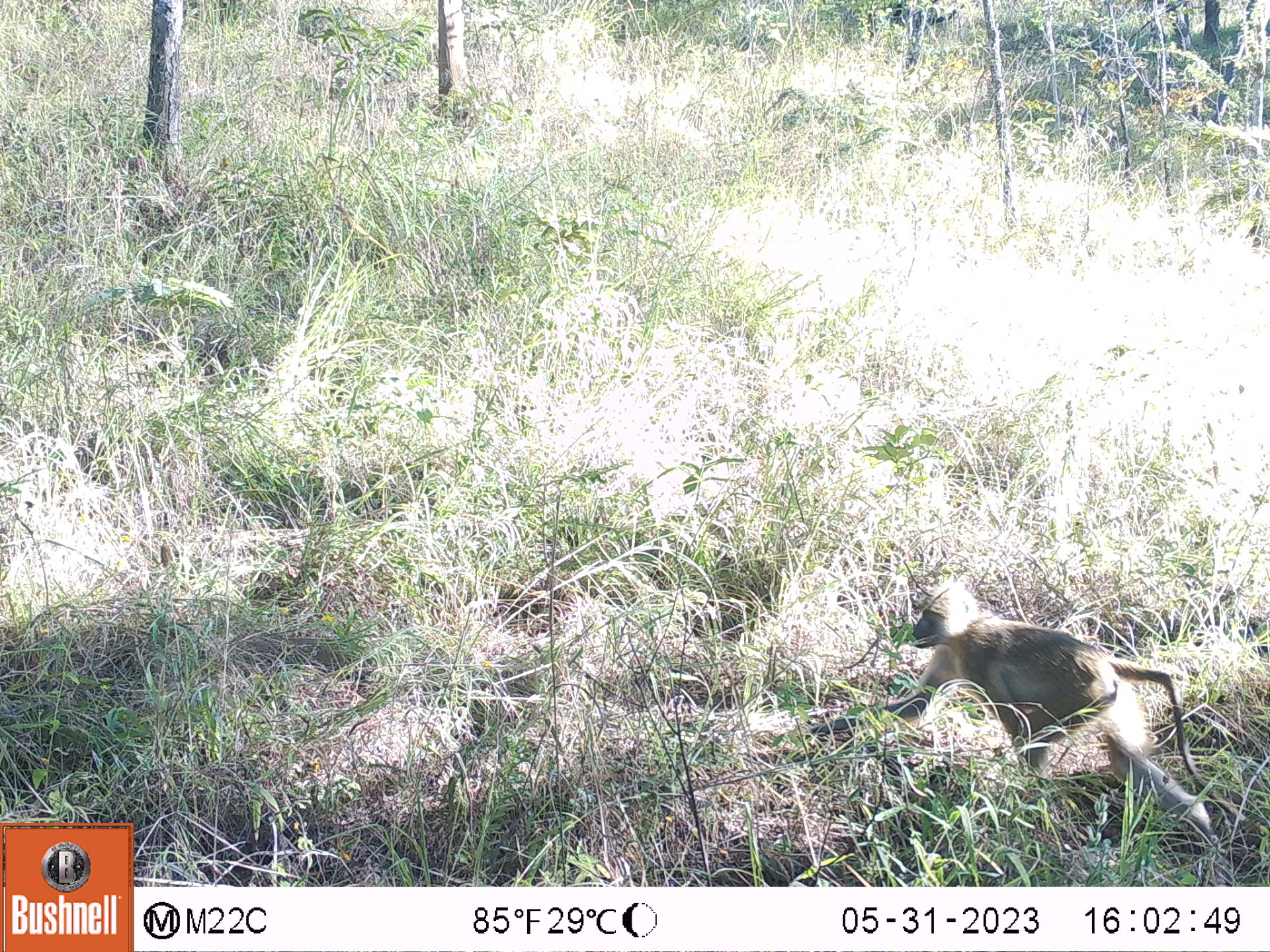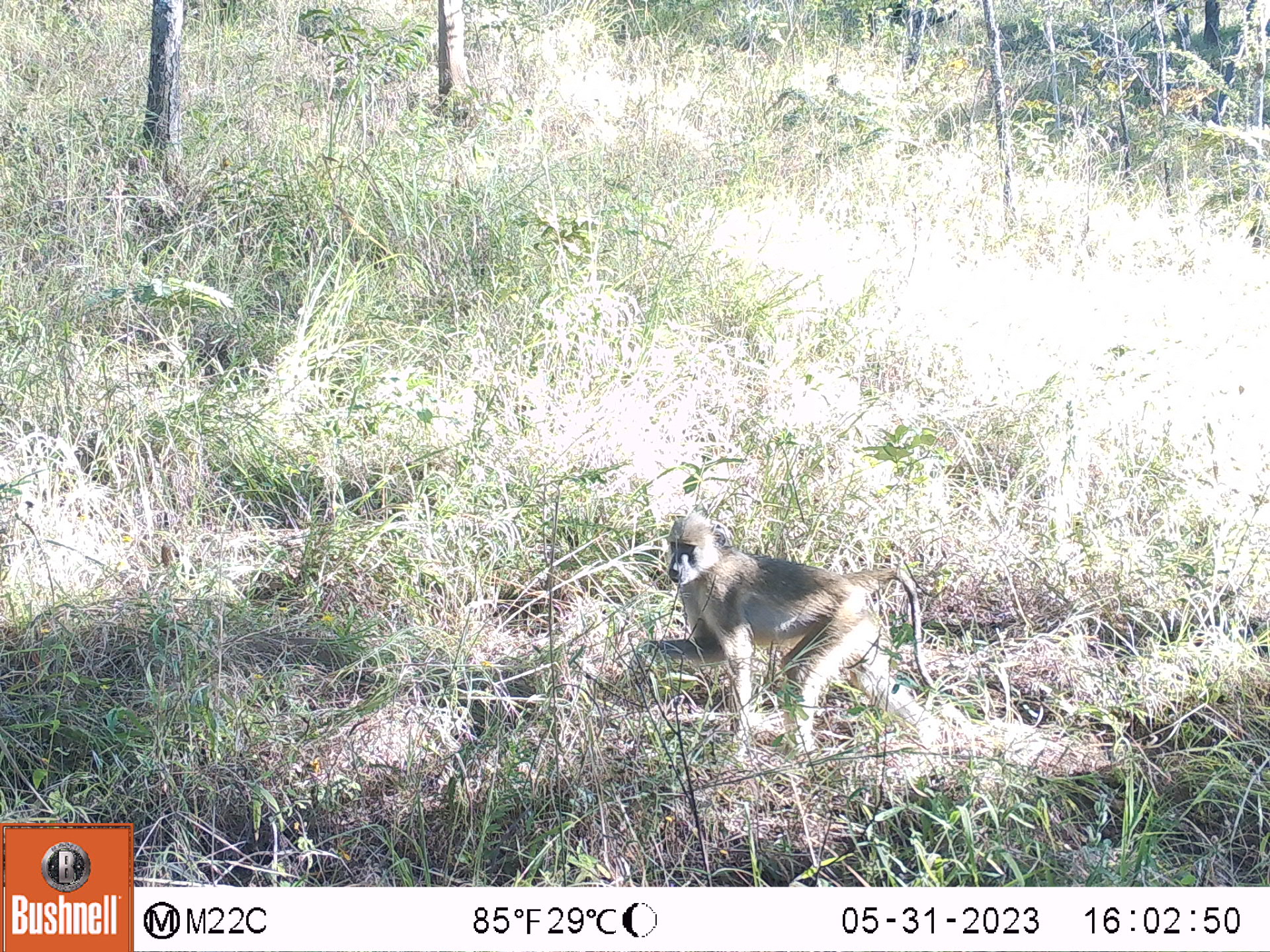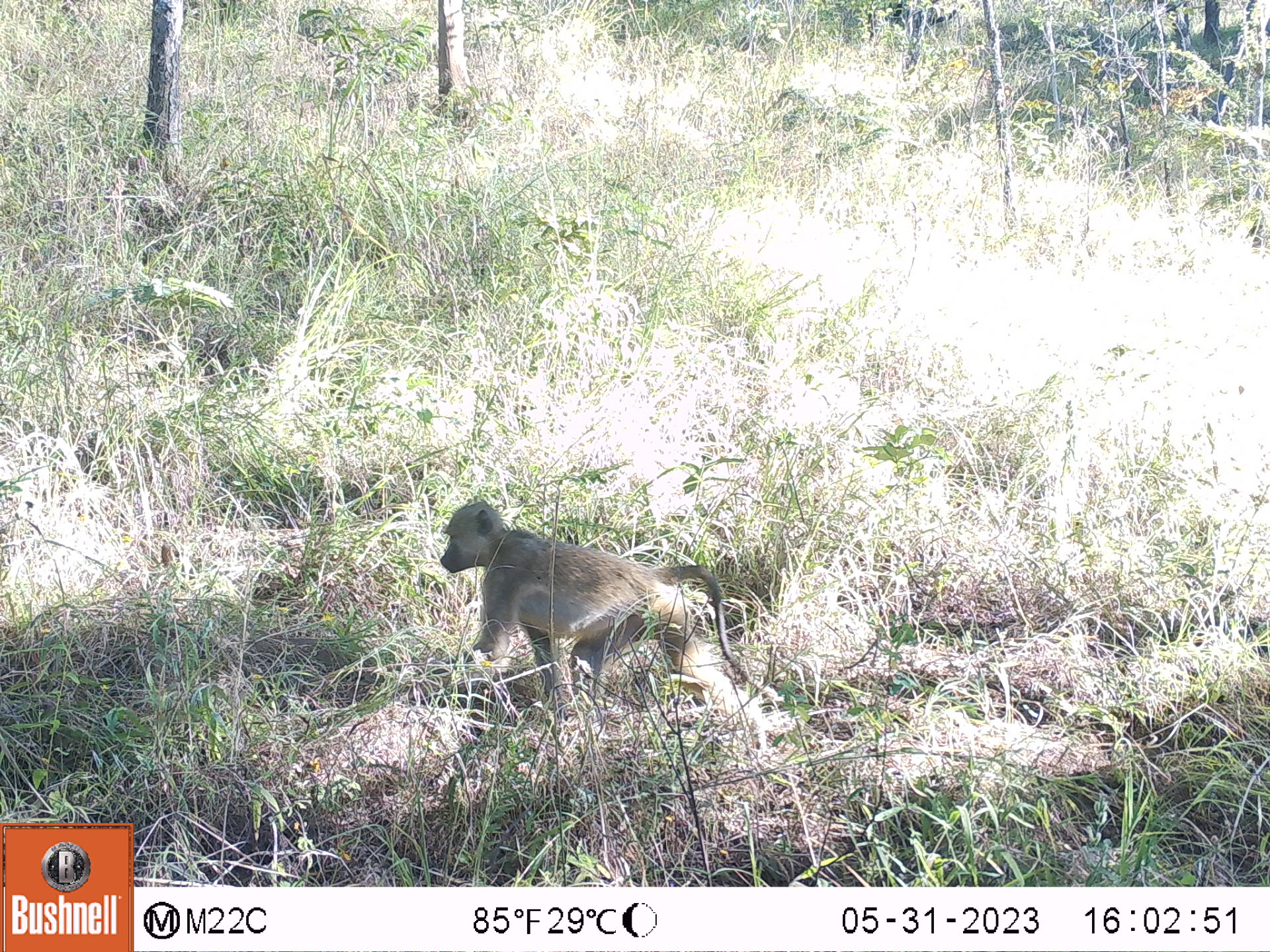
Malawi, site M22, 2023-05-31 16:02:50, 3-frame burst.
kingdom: Animalia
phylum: Chordata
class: Mammalia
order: Primates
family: Cercopithecidae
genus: Papio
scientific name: Papio cynocephalus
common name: yellow baboon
Yellow baboon (Papio cynocephalus), count 1.